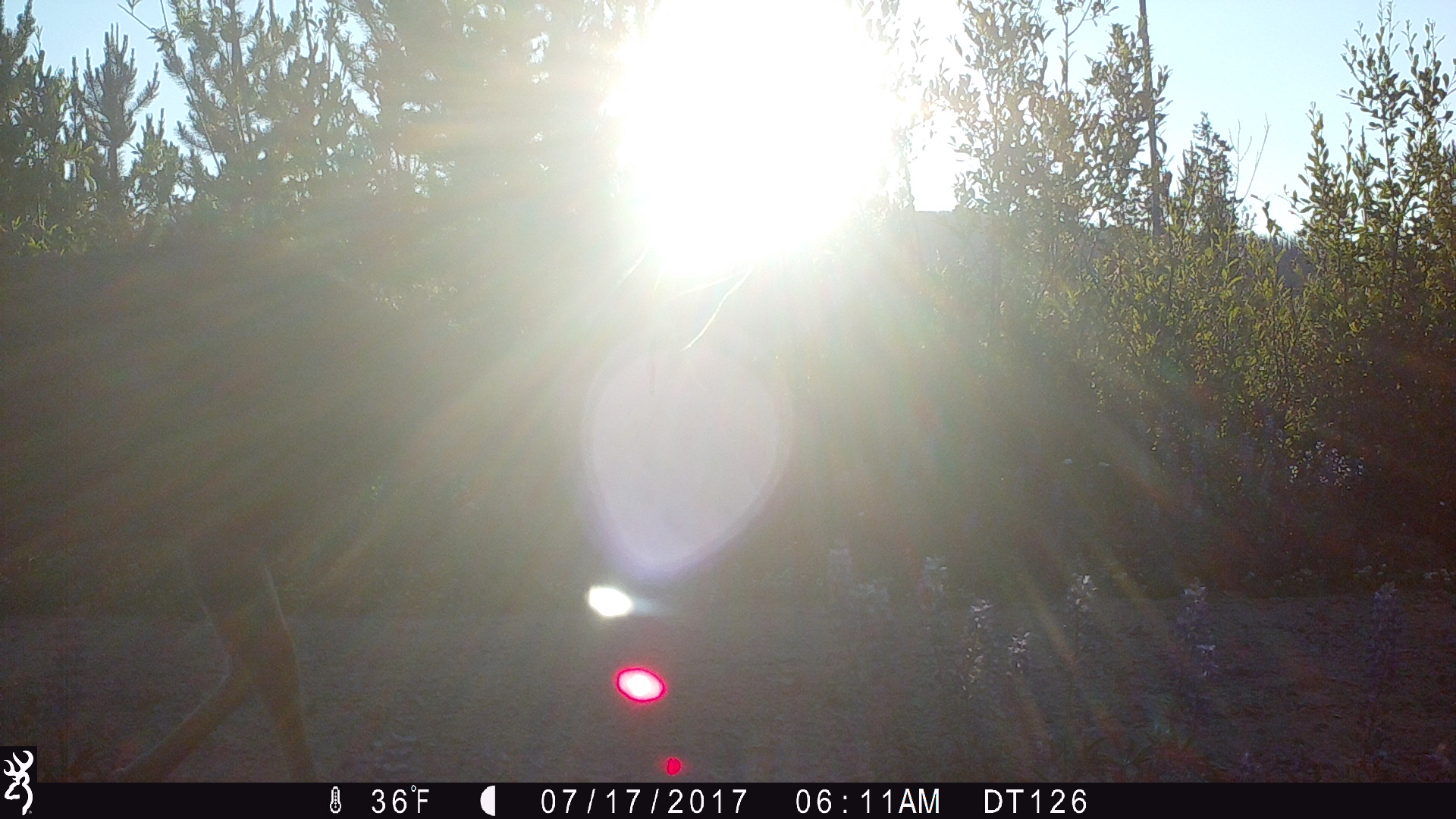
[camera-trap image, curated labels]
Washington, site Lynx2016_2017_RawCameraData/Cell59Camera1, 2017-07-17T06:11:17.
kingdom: Animalia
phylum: Chordata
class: Mammalia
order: Artiodactyla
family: Cervidae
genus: Odocoileus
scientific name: Odocoileus hemionus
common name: mule deer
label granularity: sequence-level